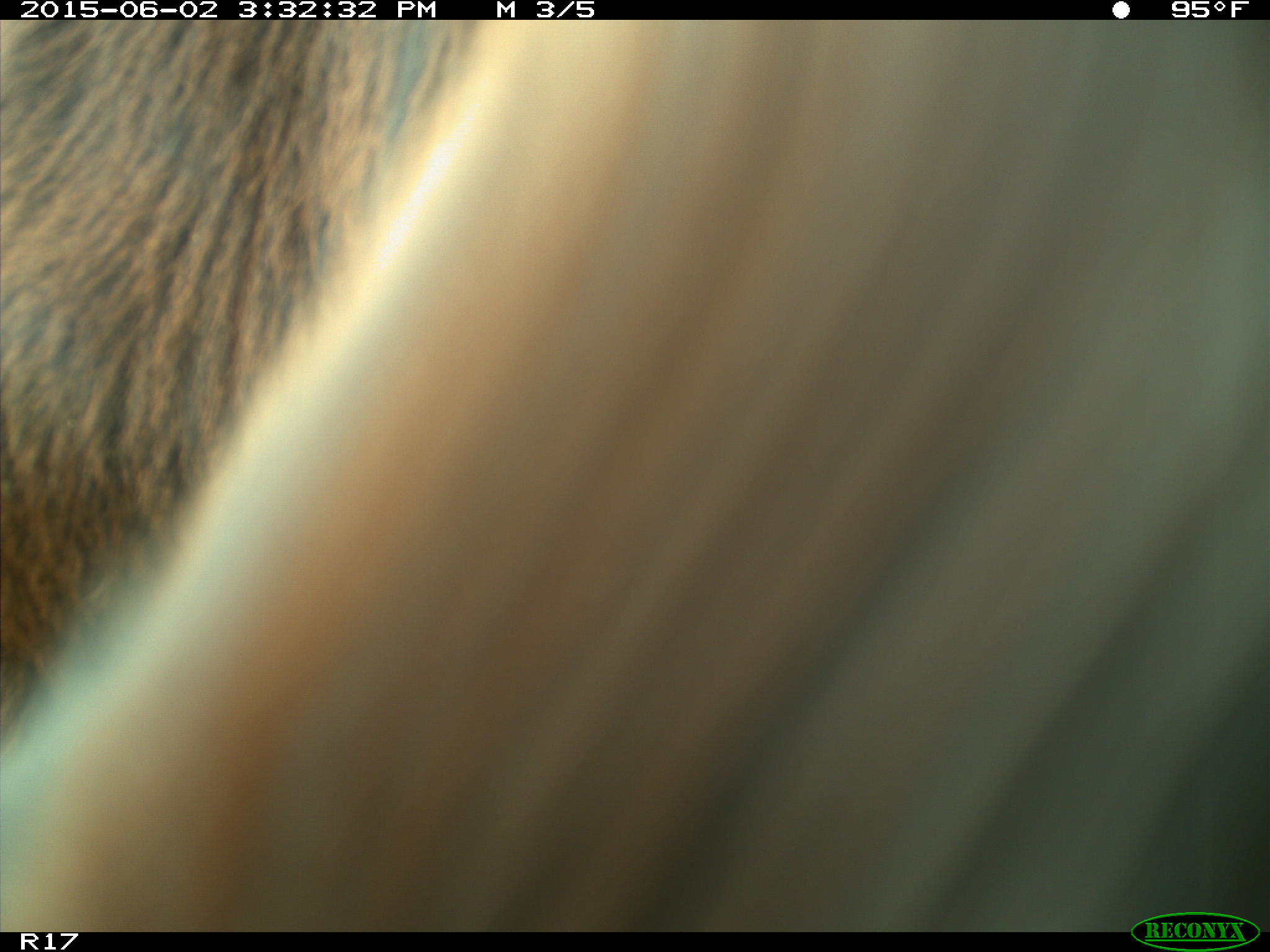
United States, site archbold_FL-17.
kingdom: Animalia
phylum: Chordata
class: Mammalia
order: Artiodactyla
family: Bovidae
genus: Bos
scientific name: Bos taurus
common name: domestic cow